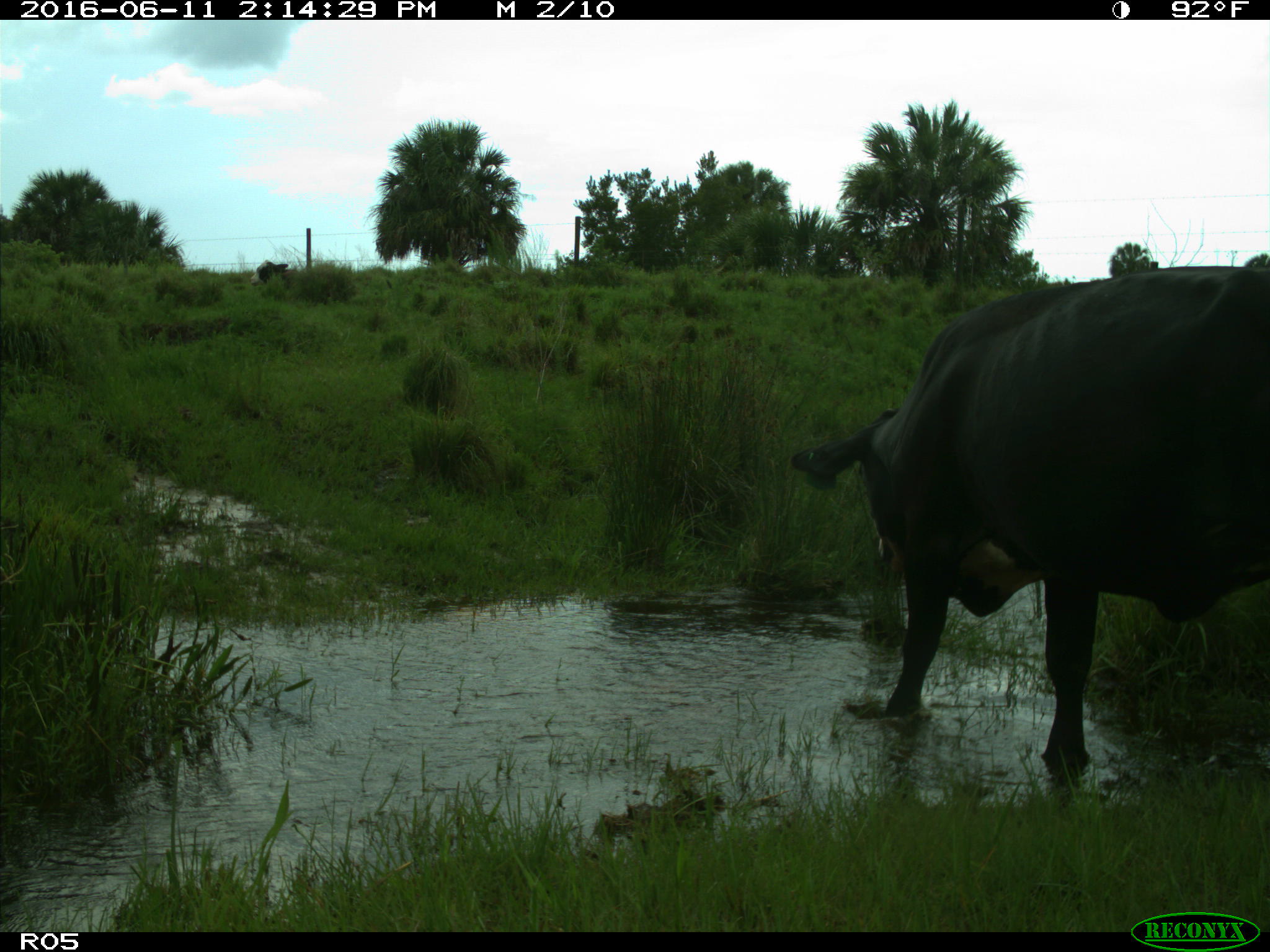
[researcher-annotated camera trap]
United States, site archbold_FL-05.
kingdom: Animalia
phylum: Chordata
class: Mammalia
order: Artiodactyla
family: Bovidae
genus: Bos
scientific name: Bos taurus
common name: domestic cow